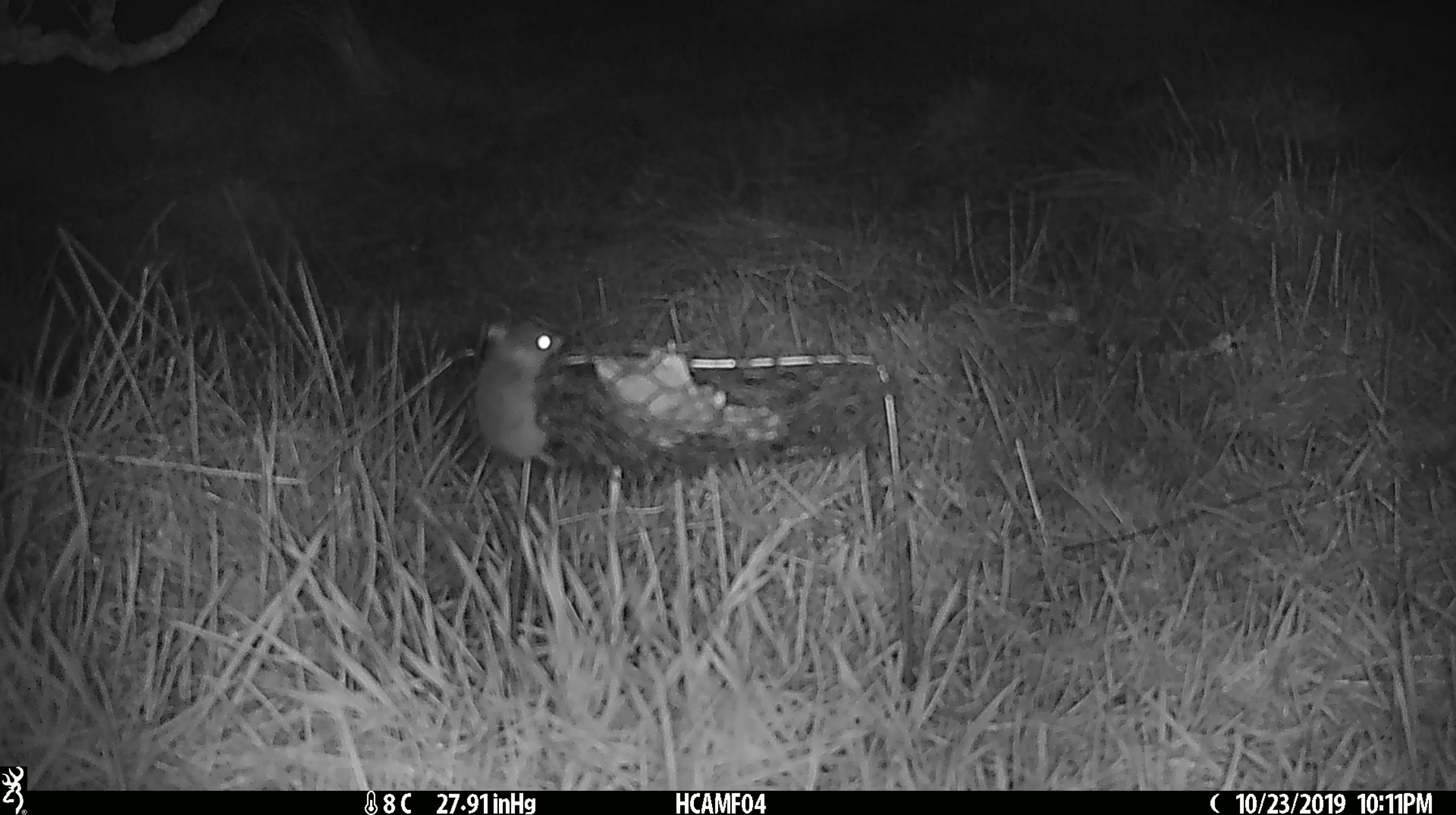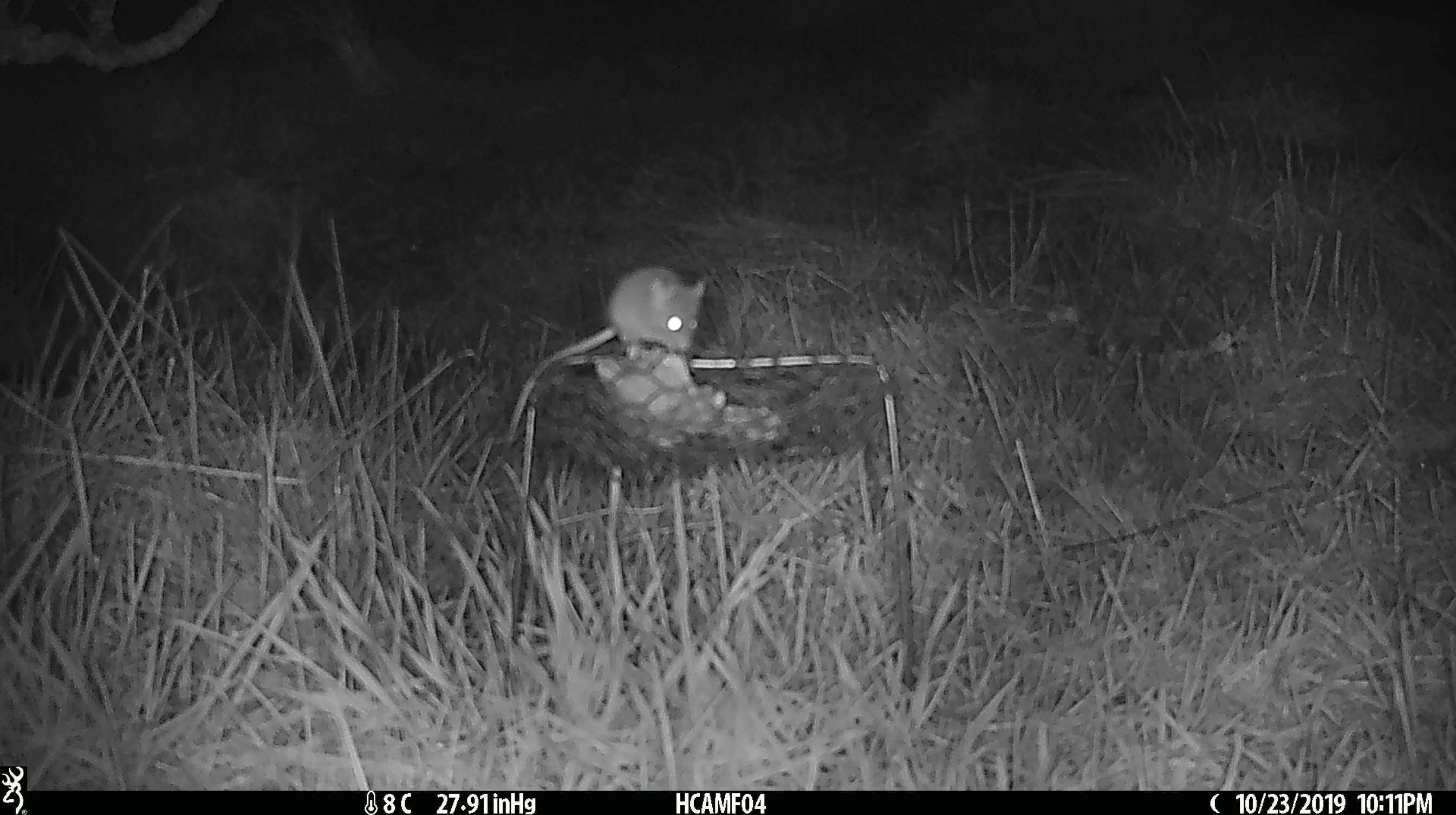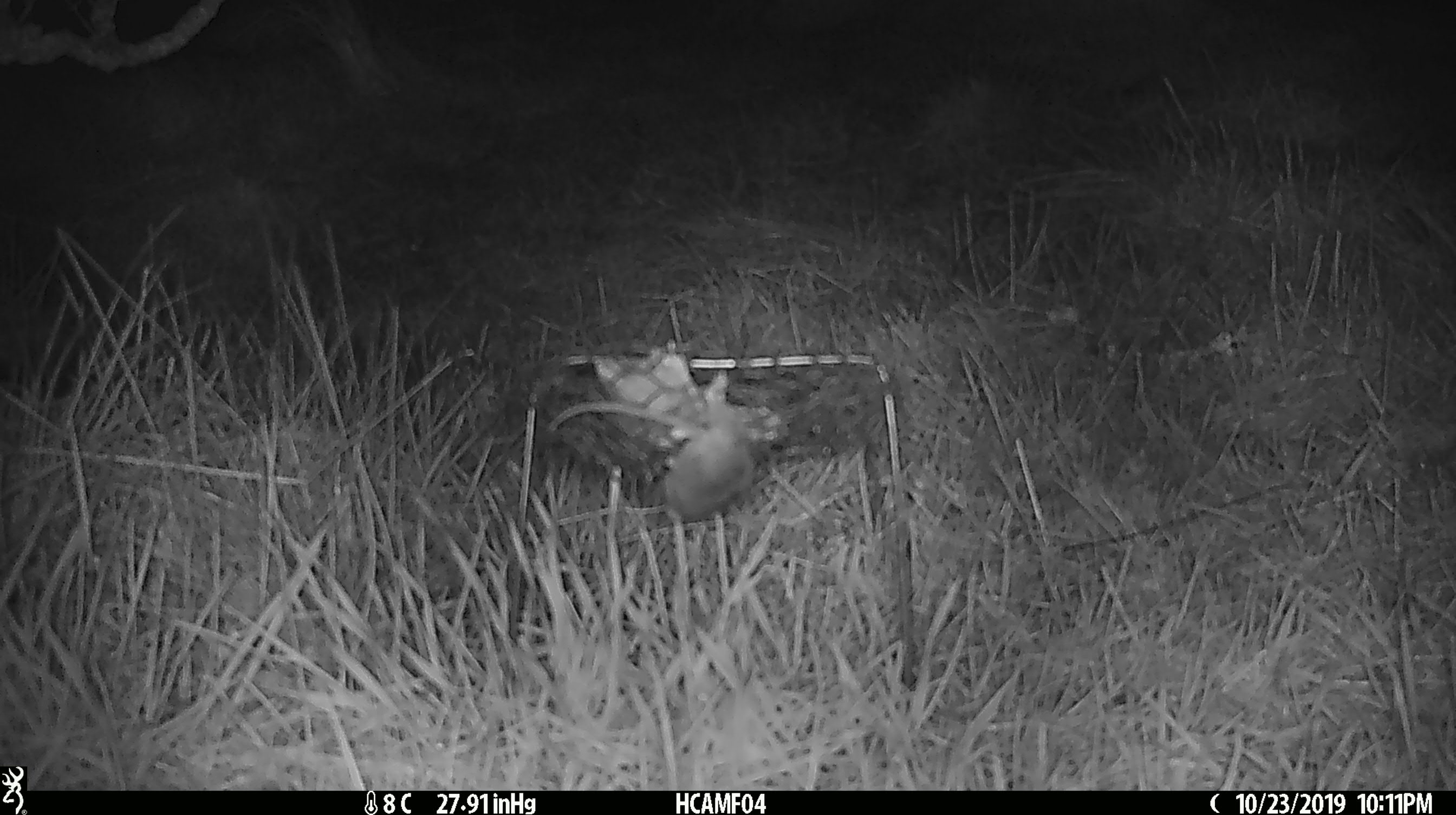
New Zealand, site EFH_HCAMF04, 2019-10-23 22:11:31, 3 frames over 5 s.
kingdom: Animalia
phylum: Chordata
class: Mammalia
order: Rodentia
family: Muridae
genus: Mus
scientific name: Mus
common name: mouse